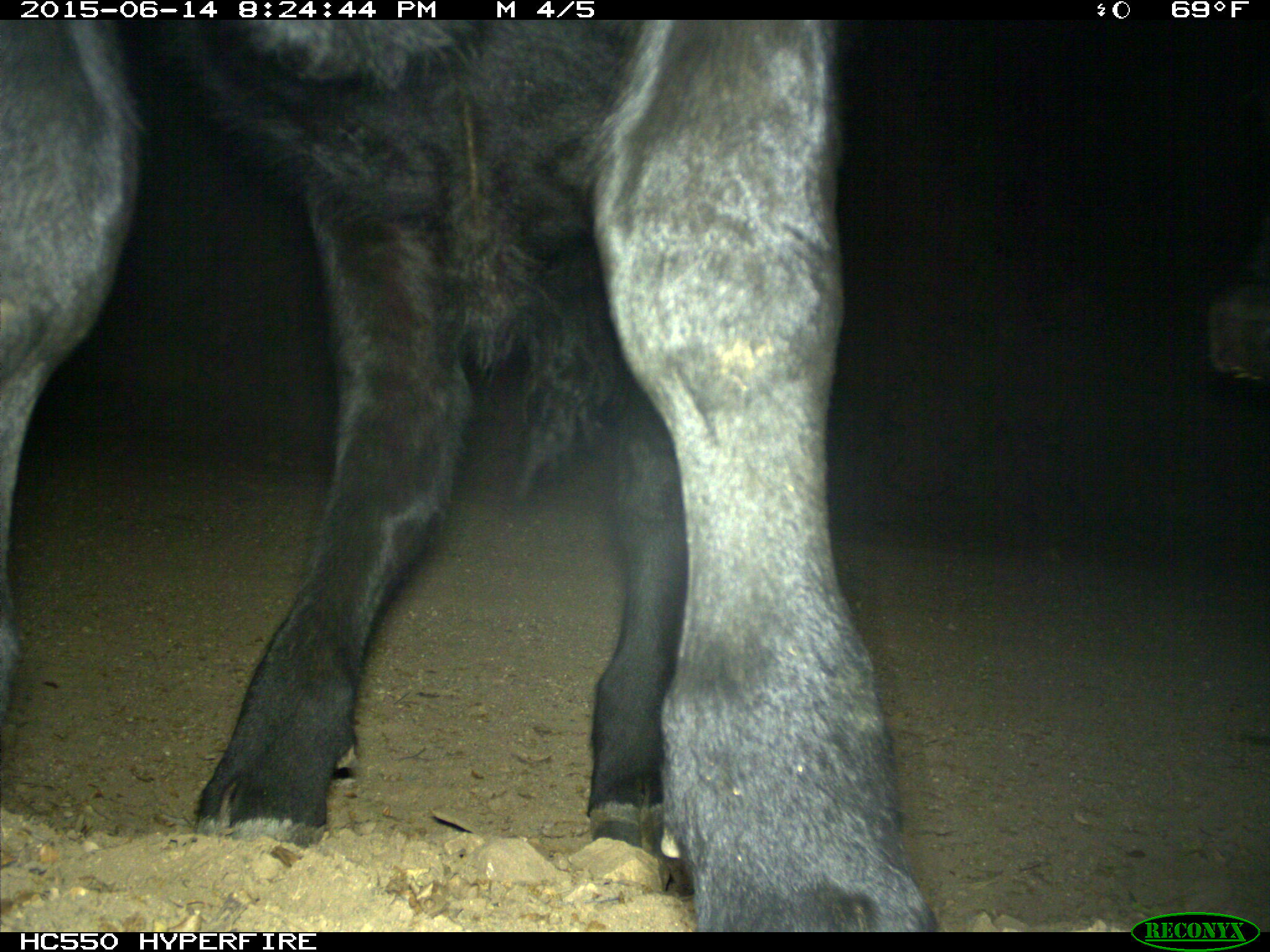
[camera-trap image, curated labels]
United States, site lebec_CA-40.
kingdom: Animalia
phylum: Chordata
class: Mammalia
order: Artiodactyla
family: Bovidae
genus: Bos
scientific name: Bos taurus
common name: domestic cow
Bos taurus (domestic cow).